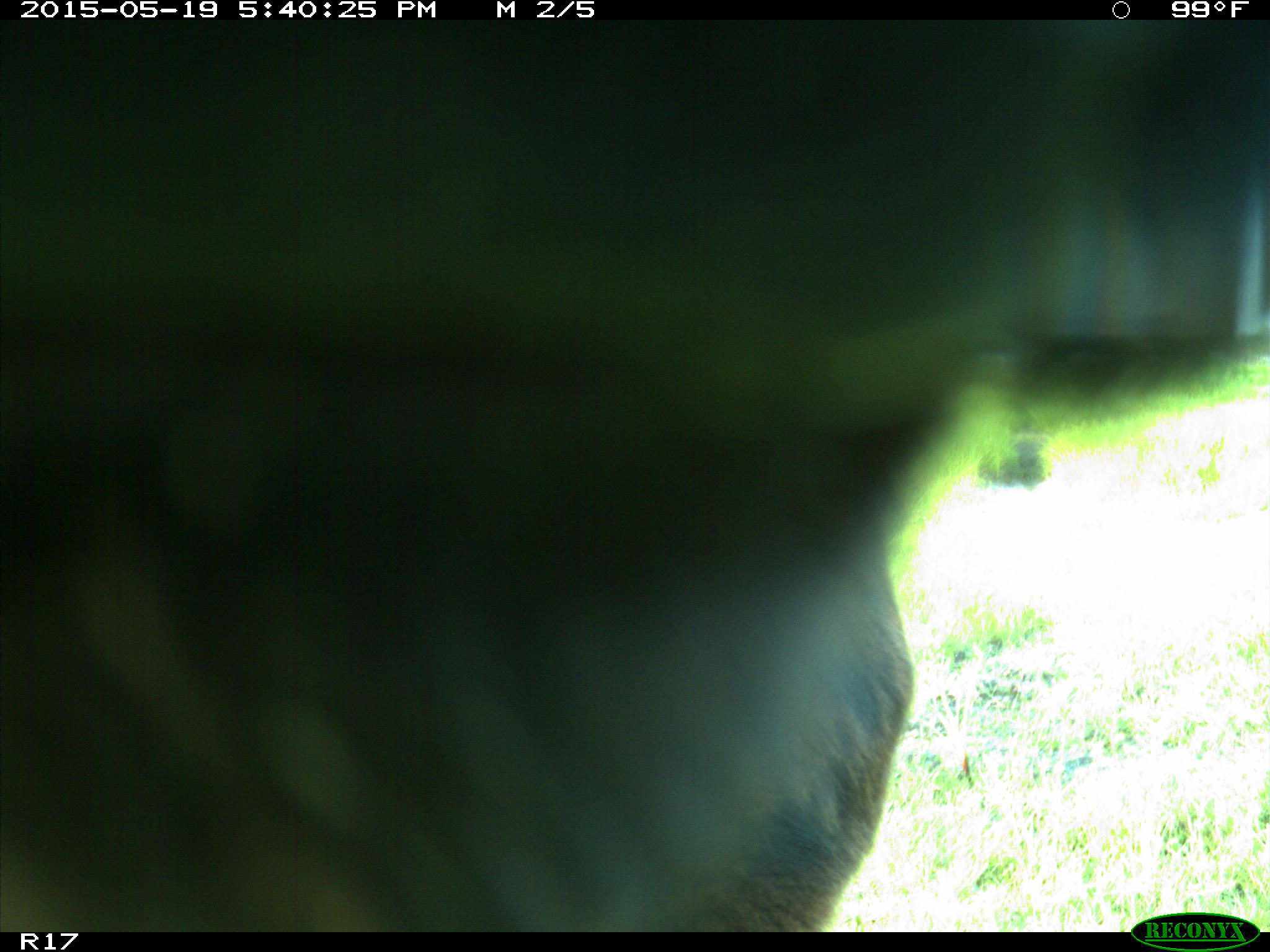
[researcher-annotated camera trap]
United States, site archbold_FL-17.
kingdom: Animalia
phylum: Chordata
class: Mammalia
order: Artiodactyla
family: Bovidae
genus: Bos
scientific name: Bos taurus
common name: domestic cow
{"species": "Bos taurus (domestic cow)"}